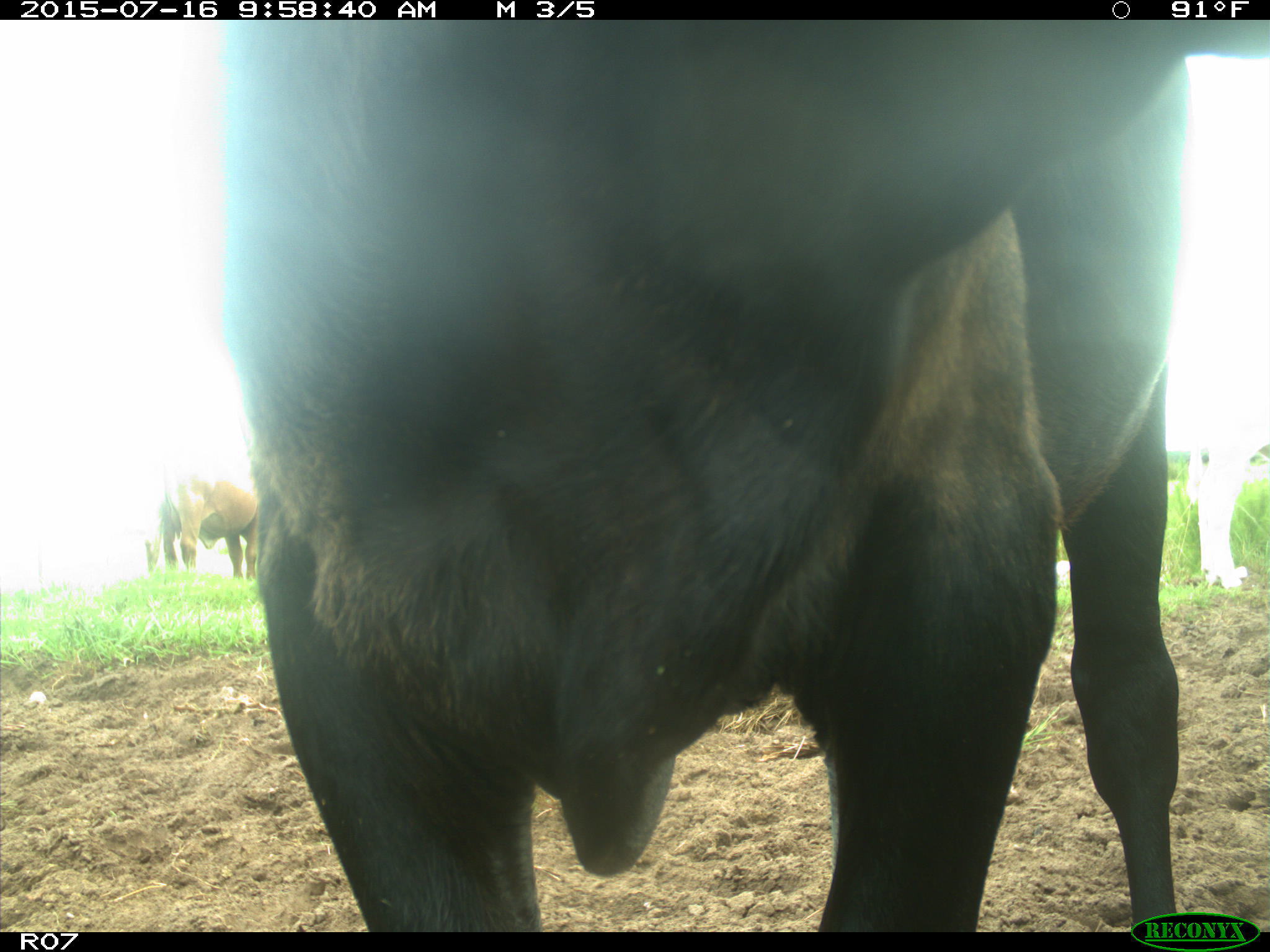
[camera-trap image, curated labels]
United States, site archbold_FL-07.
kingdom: Animalia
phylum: Chordata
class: Mammalia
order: Artiodactyla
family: Bovidae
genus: Bos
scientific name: Bos taurus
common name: domestic cow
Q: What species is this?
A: Bos taurus (domestic cow).